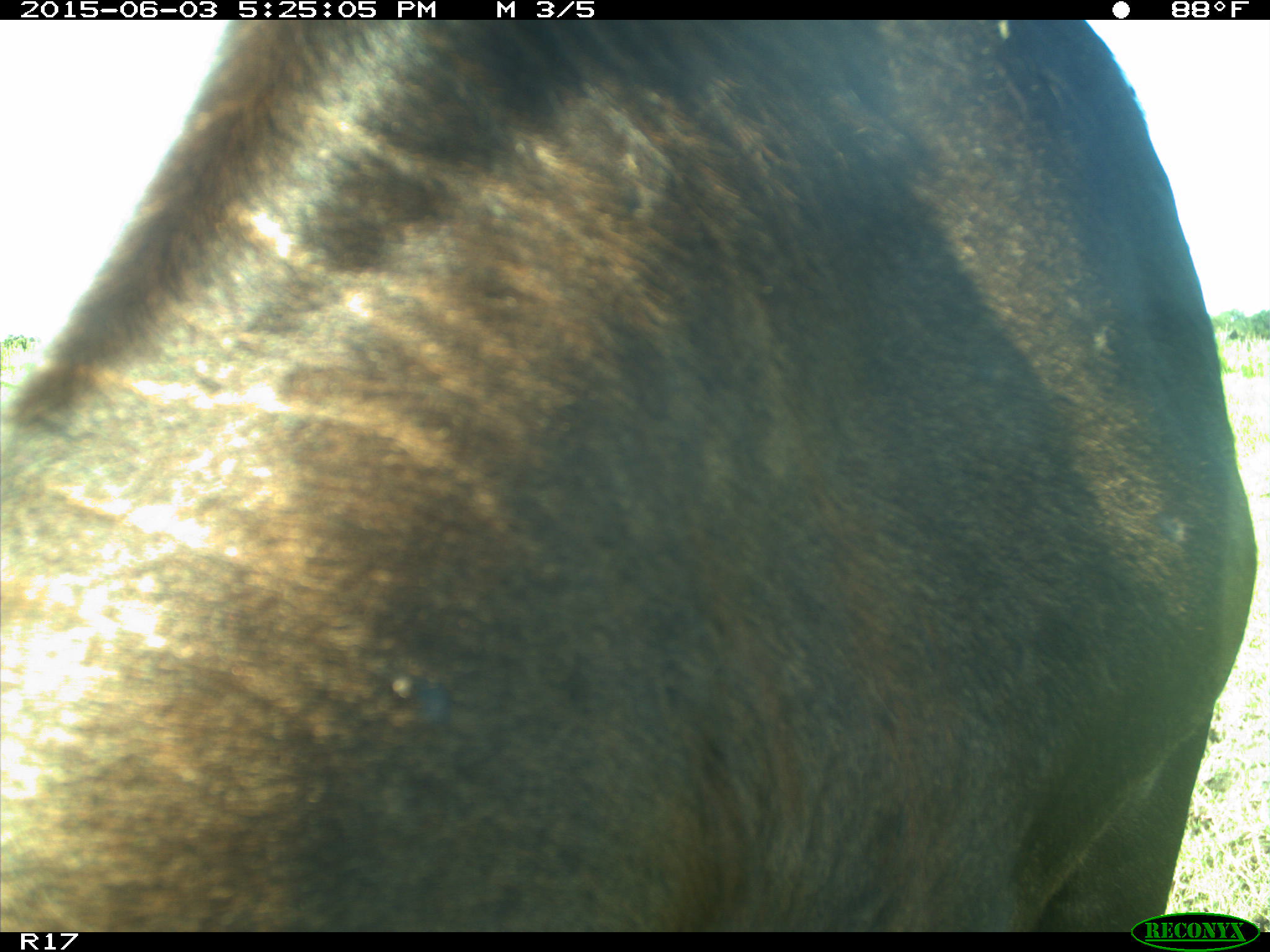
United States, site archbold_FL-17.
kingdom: Animalia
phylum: Chordata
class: Mammalia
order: Artiodactyla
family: Bovidae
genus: Bos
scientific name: Bos taurus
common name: domestic cow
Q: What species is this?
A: Bos taurus (domestic cow).